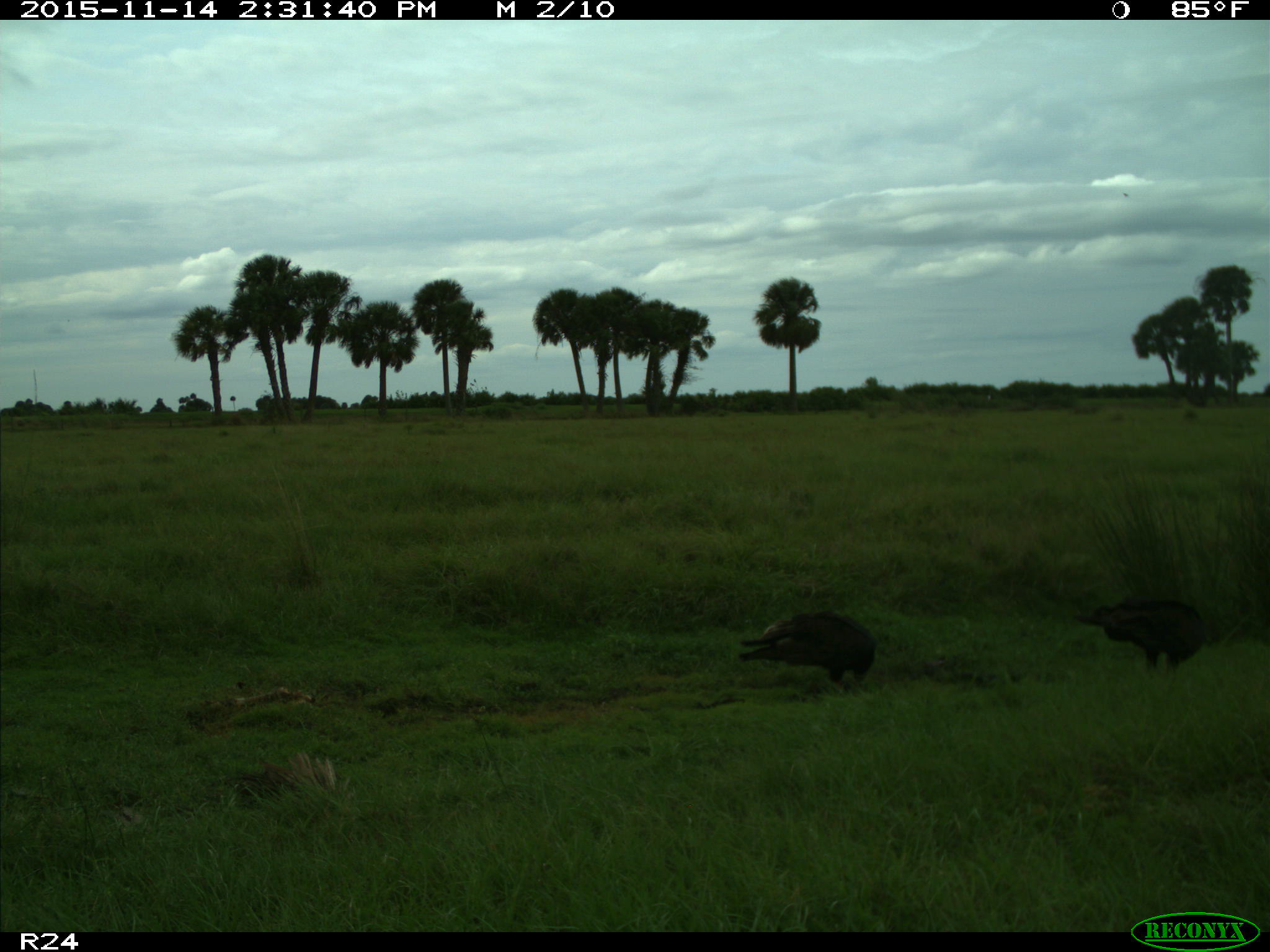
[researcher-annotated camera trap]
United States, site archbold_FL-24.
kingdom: Animalia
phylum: Chordata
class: Aves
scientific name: Aves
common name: birds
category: unidentified bird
Unidentified bird (birds) (Aves).